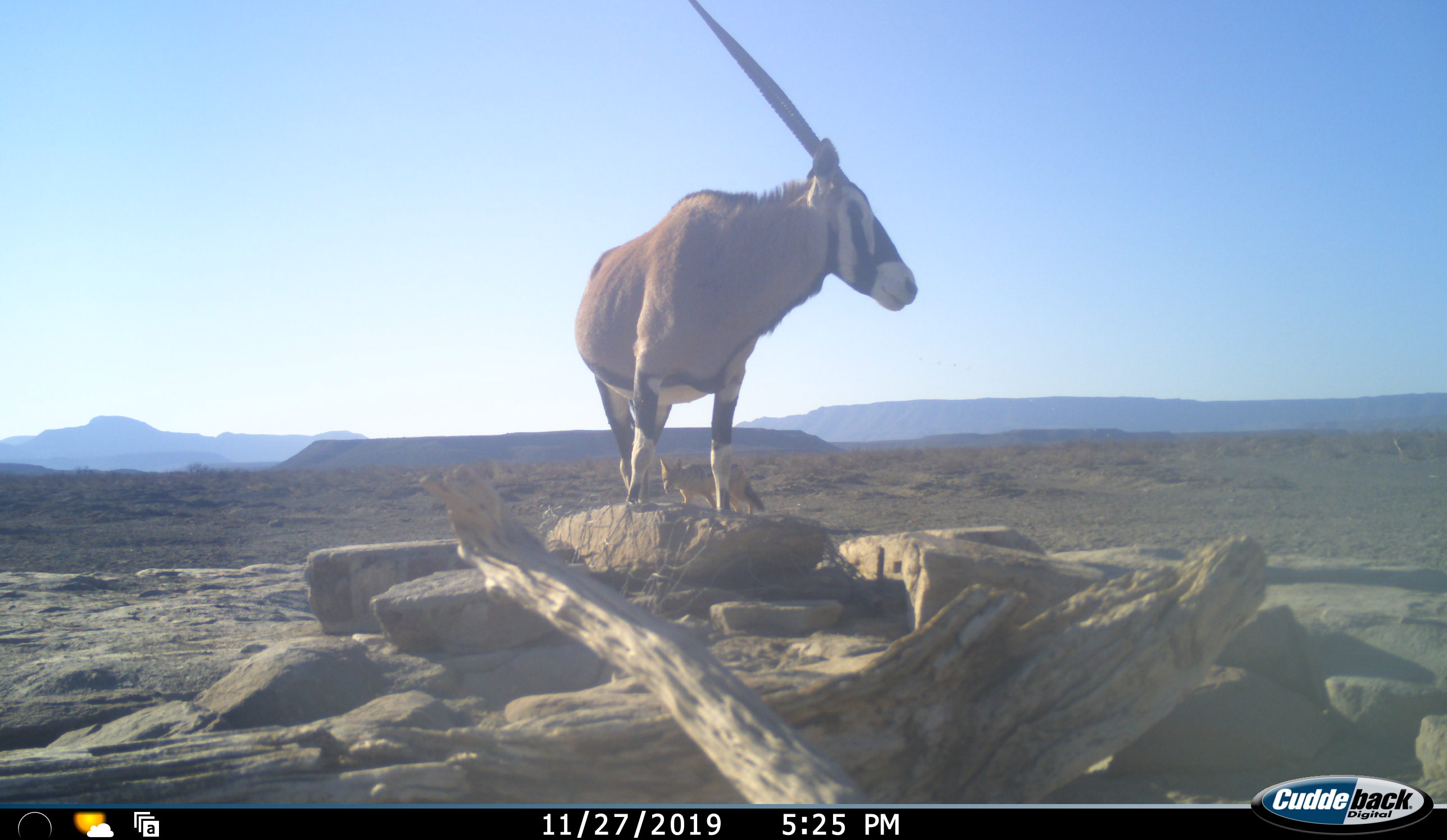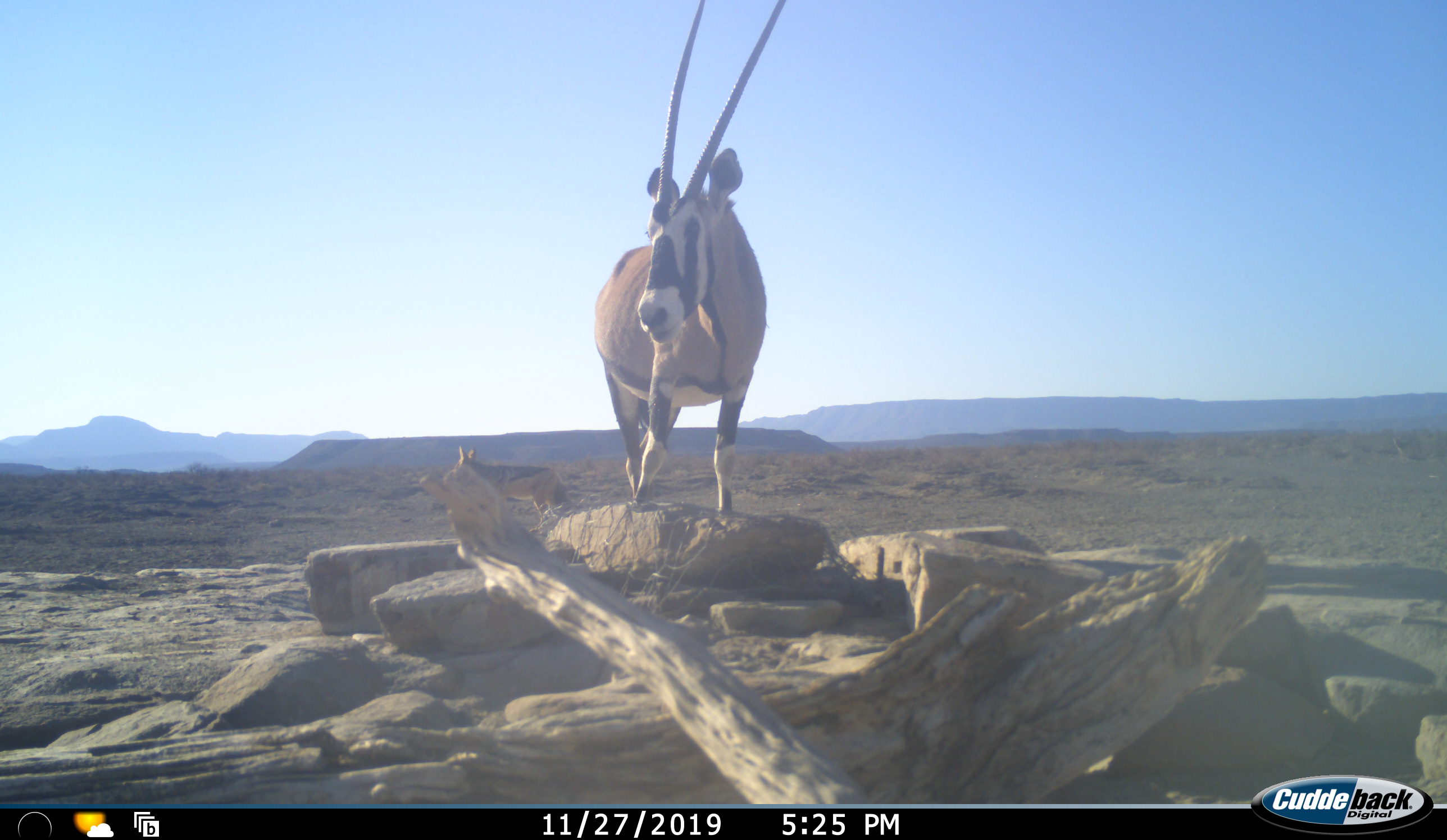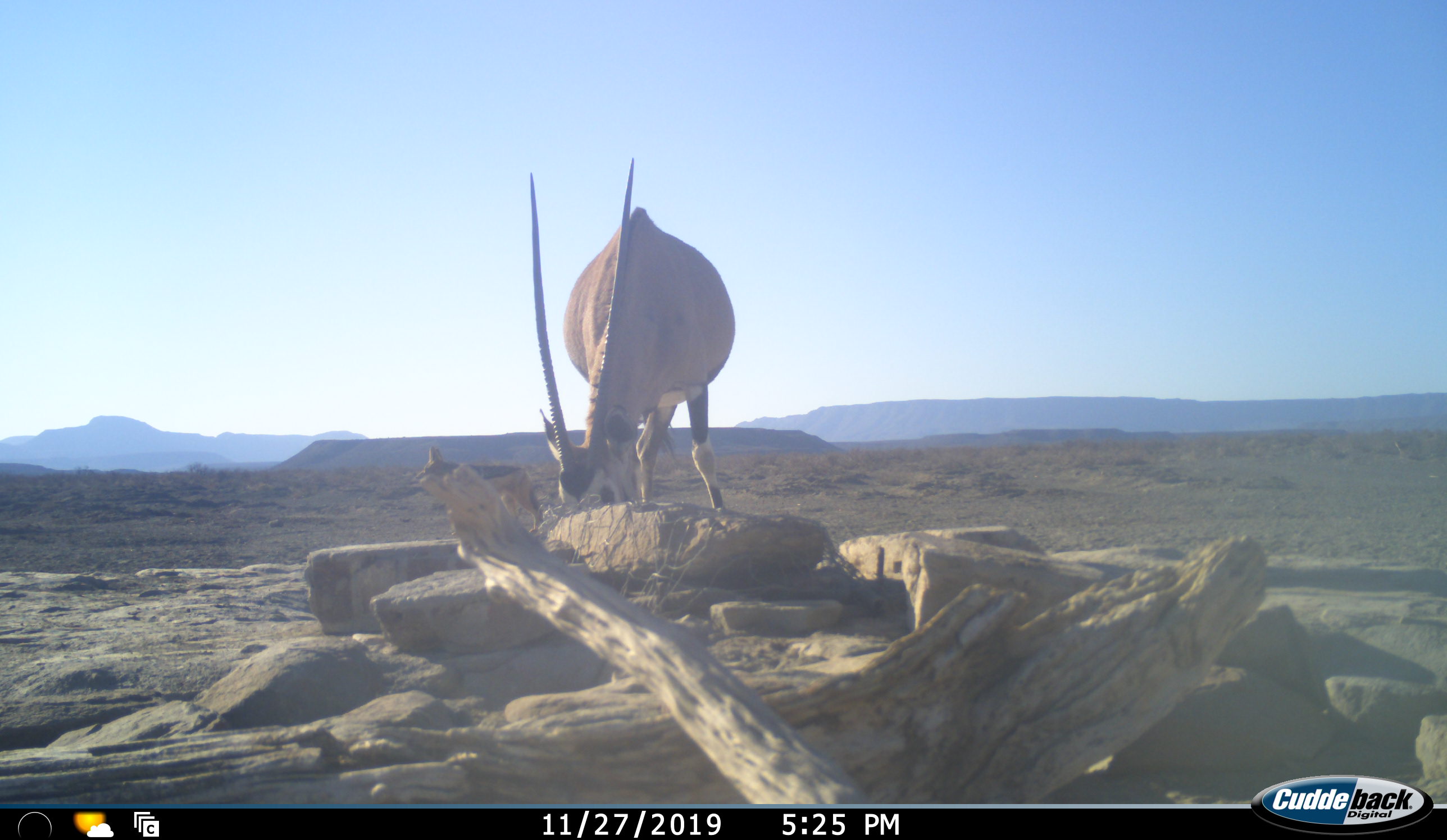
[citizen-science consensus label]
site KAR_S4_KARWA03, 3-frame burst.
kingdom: Animalia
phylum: Chordata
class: Mammalia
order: Artiodactyla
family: Bovidae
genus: Oryx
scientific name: Oryx gazella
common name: gemsbok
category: oryx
Oryx (gemsbok) (Oryx gazella), count 1. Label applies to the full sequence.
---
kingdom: Animalia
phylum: Chordata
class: Mammalia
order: Carnivora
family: Canidae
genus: Lupulella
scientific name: Lupulella mesomelas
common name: black-backed jackal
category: jackalblackbacked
Jackalblackbacked (black-backed jackal) (Lupulella mesomelas), count 1. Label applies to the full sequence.